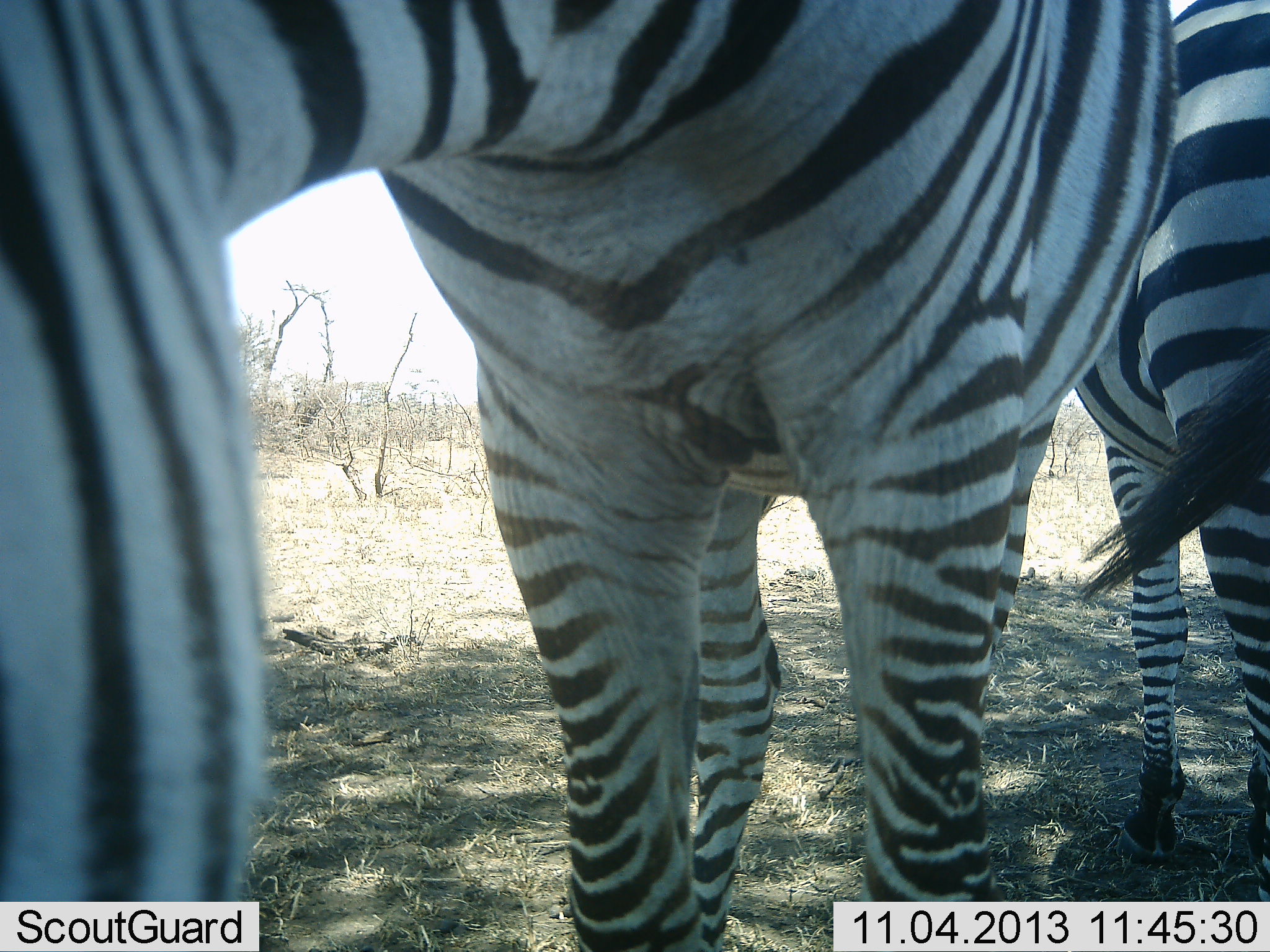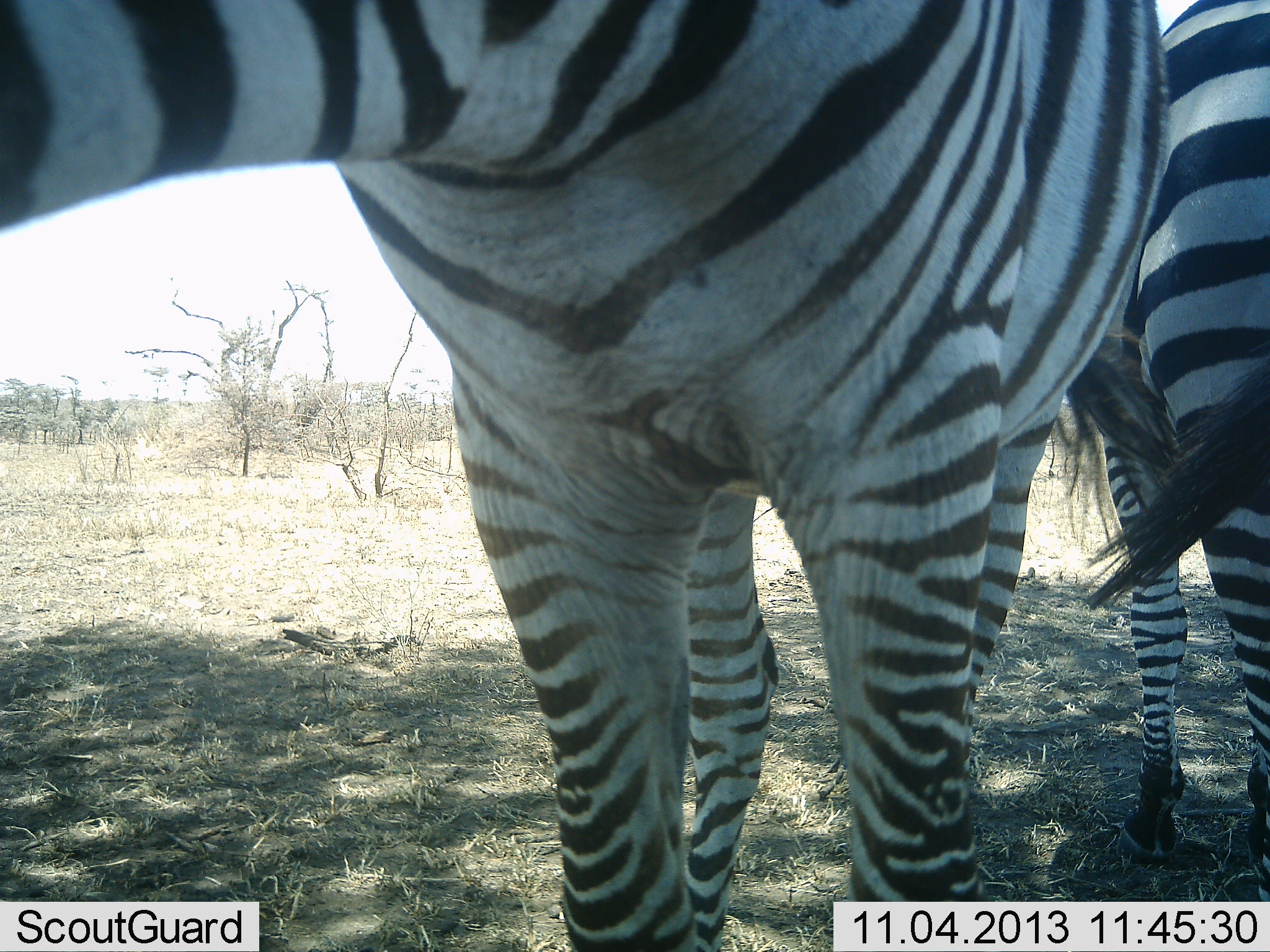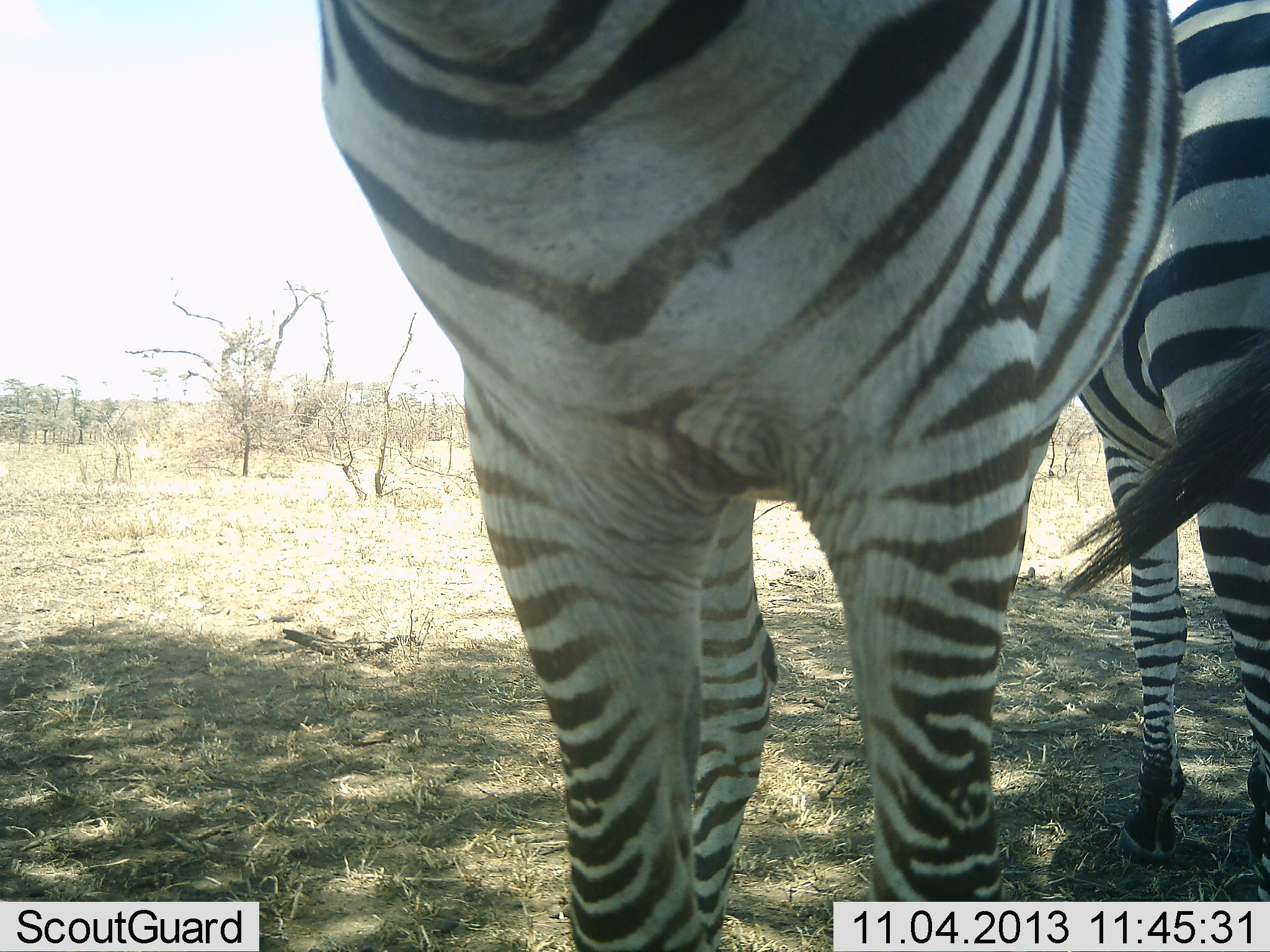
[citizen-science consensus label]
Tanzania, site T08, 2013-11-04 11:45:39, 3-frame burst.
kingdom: Animalia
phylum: Chordata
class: Mammalia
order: Perissodactyla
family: Equidae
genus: Equus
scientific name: Equus quagga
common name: plains zebra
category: zebra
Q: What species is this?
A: Zebra (plains zebra) (Equus quagga).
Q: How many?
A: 2.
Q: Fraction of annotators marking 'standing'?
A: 100%.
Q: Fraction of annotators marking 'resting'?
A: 0%.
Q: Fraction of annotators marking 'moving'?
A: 0%.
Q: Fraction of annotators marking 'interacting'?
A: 5%.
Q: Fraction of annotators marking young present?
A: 0%.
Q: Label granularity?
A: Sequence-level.